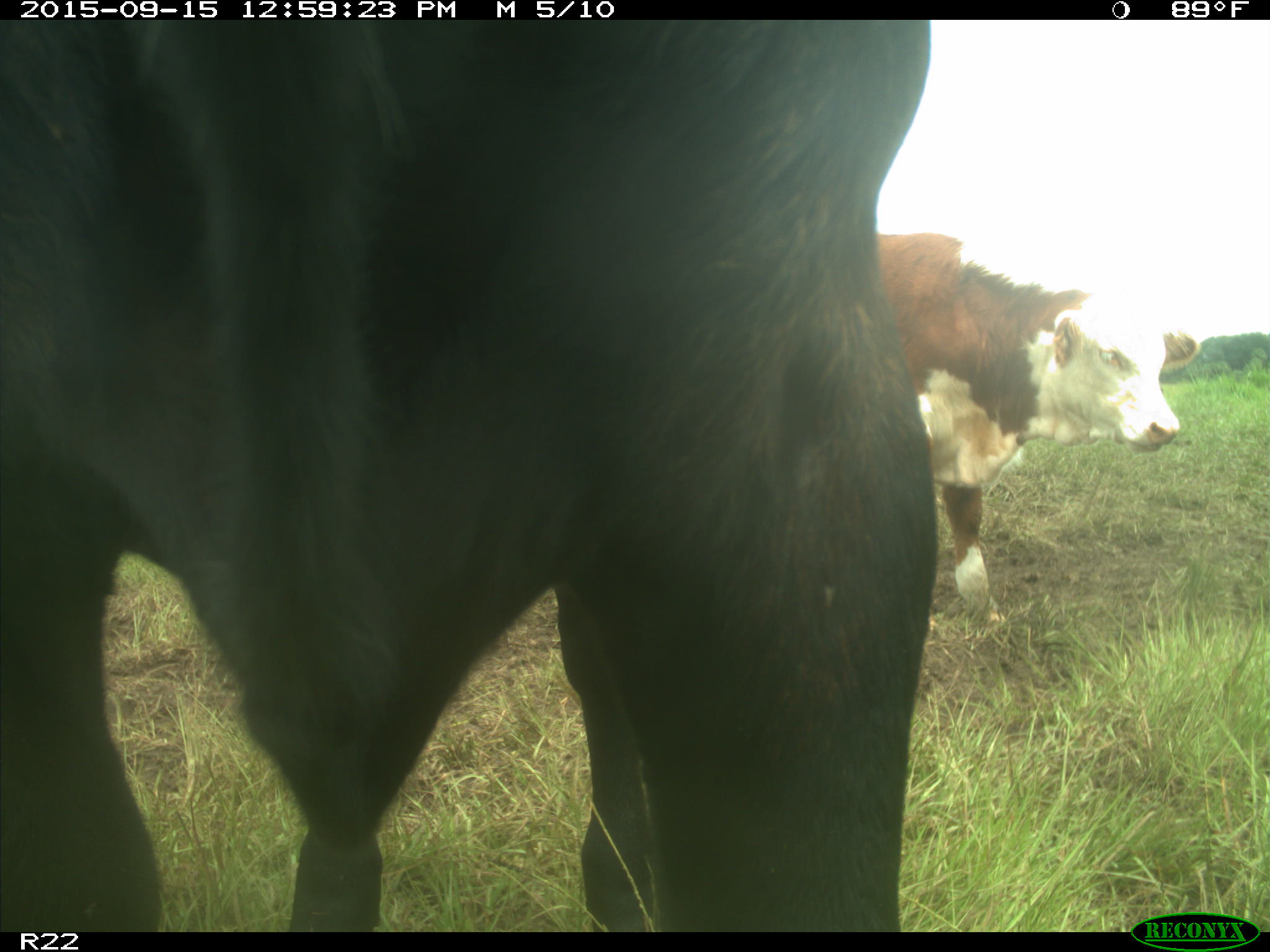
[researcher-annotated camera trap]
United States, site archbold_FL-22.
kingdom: Animalia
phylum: Chordata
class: Mammalia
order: Artiodactyla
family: Bovidae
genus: Bos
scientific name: Bos taurus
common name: domestic cow